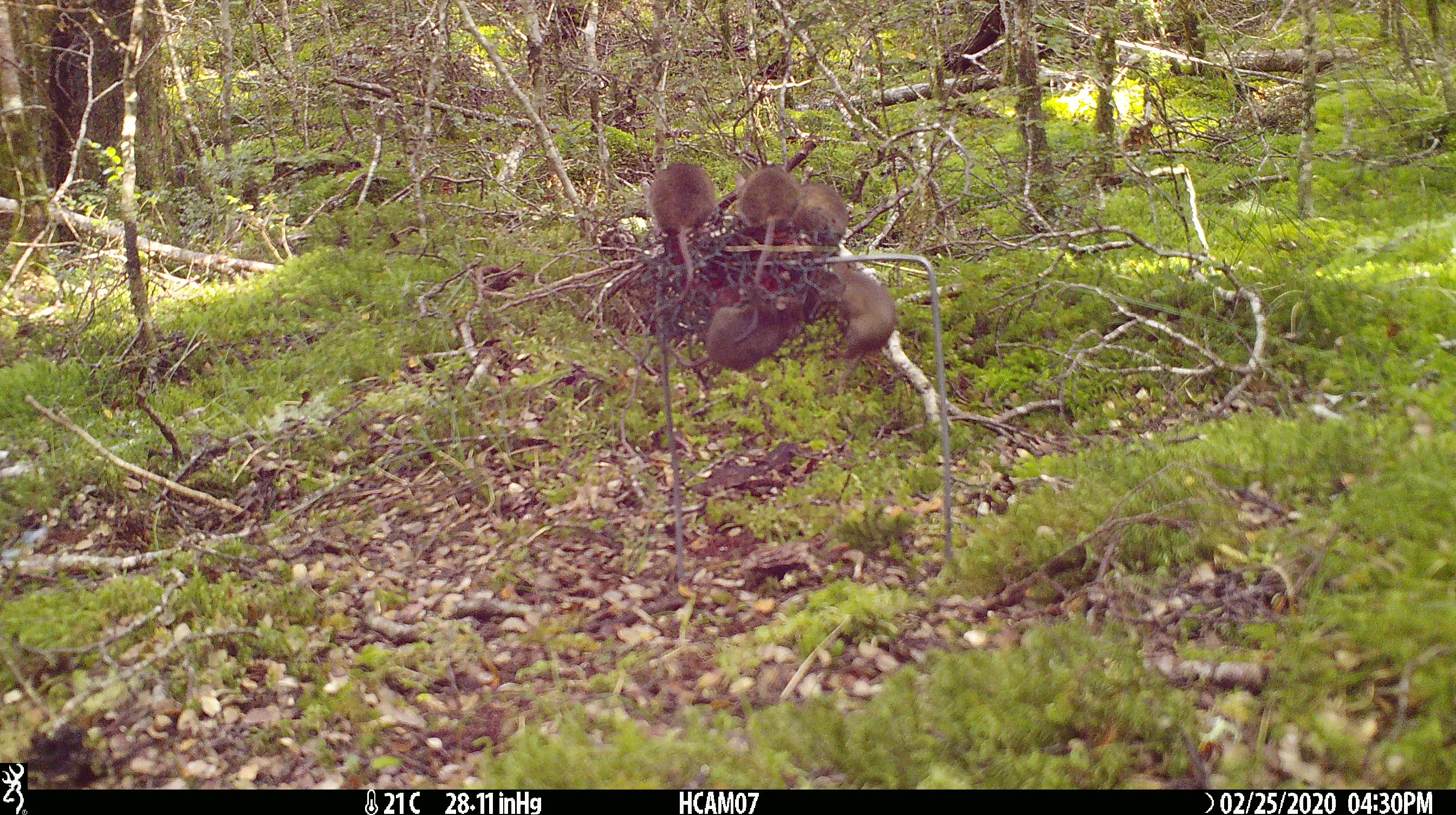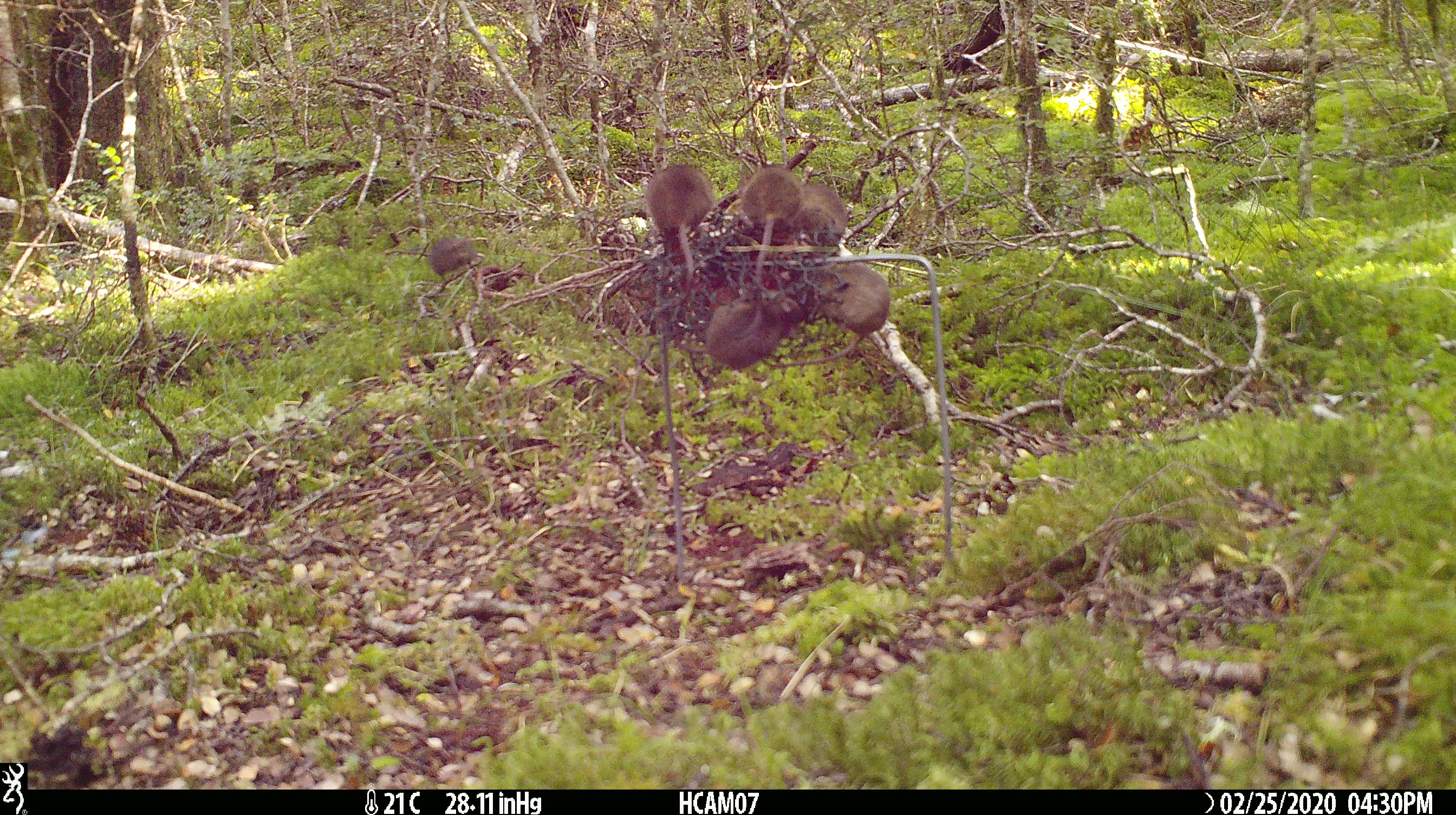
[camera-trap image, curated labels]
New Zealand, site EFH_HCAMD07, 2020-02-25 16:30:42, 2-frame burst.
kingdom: Animalia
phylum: Chordata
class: Mammalia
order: Rodentia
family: Muridae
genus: Mus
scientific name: Mus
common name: mouse